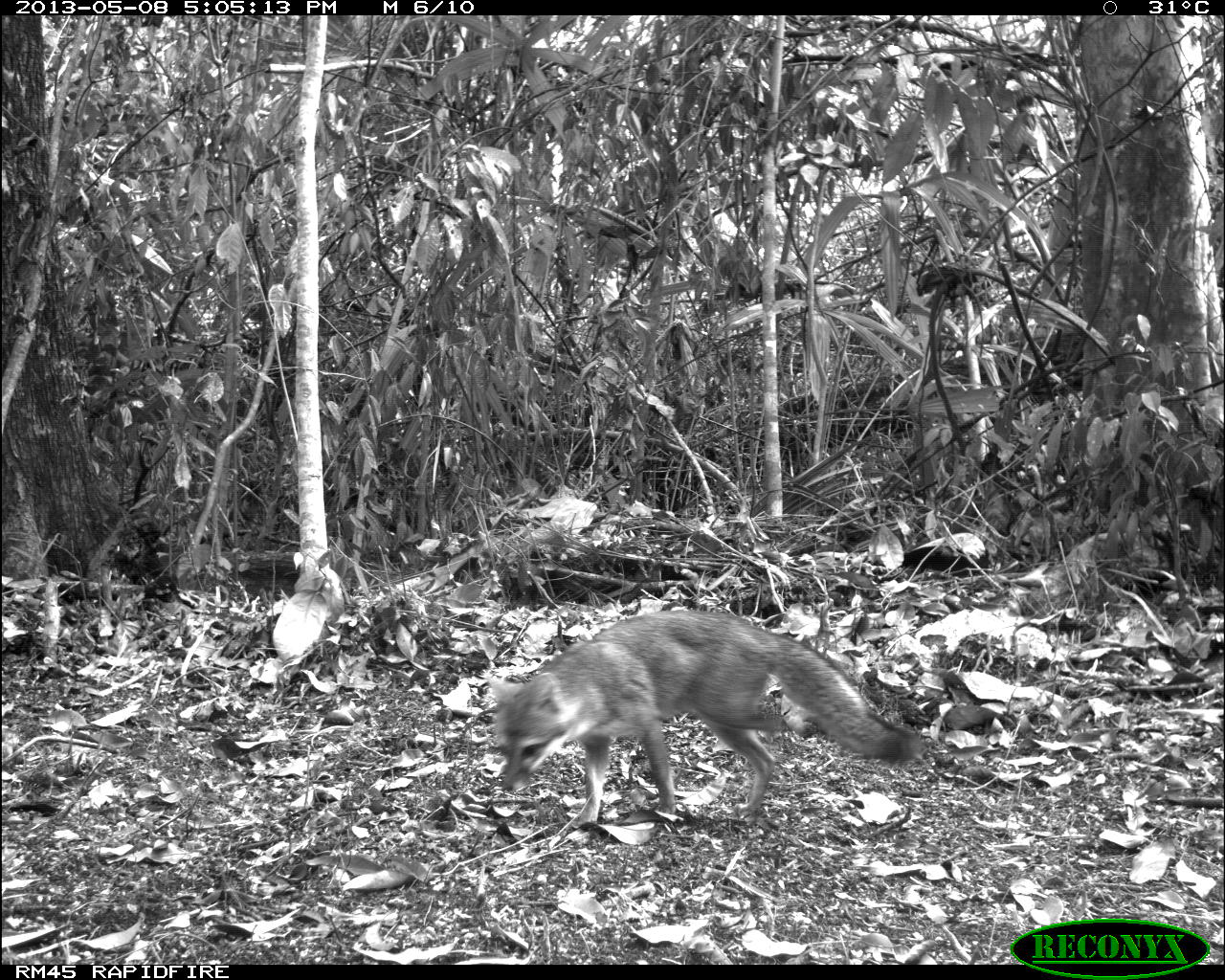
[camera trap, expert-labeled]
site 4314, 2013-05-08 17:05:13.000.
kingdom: Animalia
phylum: Chordata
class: Mammalia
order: Carnivora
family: Canidae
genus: Urocyon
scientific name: Urocyon cinereoargenteus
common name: gray fox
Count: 1.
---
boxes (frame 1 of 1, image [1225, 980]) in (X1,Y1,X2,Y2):
urocyon cinereoargenteus: (482,607,923,828)